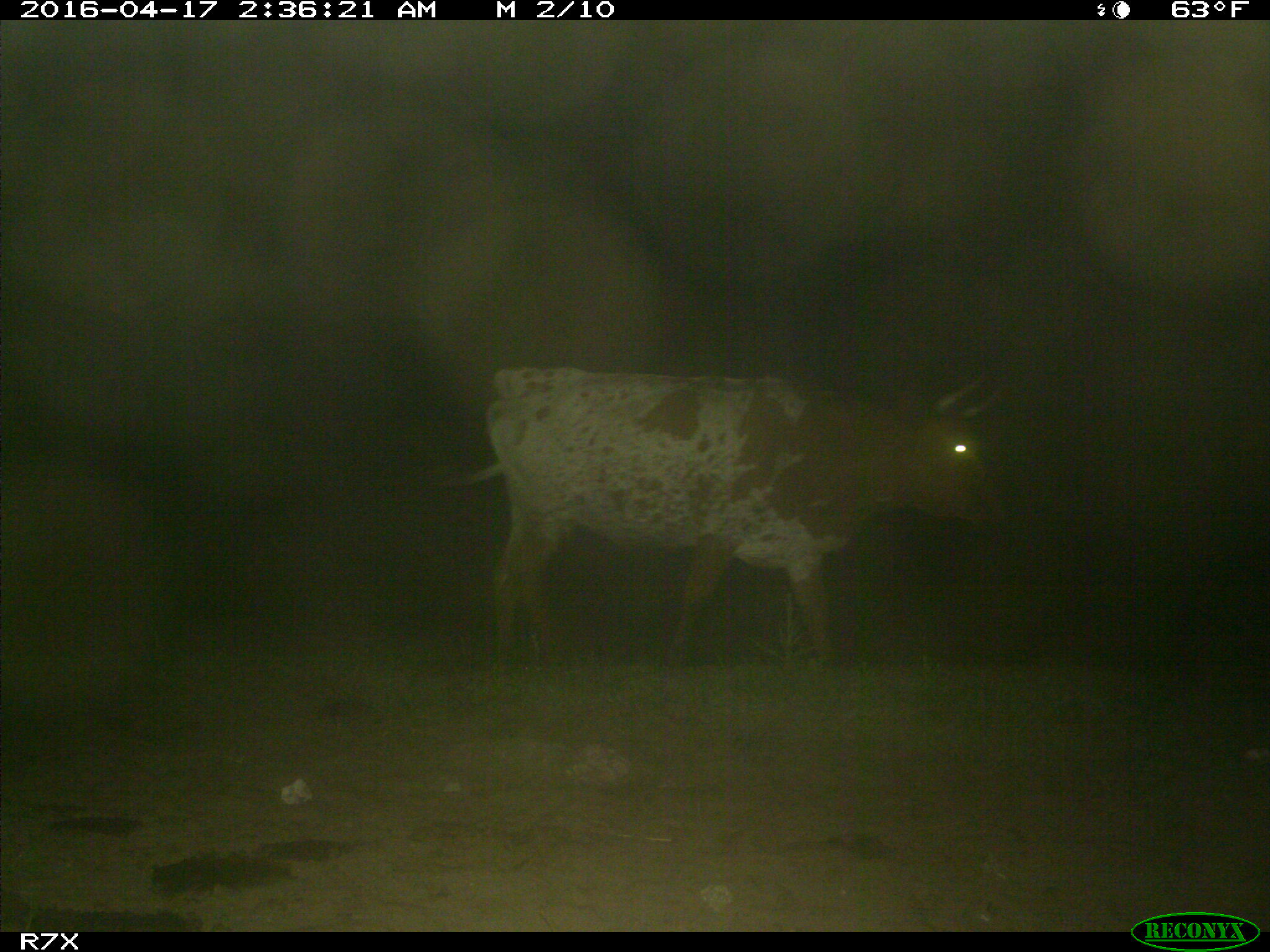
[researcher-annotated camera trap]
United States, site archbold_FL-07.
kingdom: Animalia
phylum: Chordata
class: Mammalia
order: Artiodactyla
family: Bovidae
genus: Bos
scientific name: Bos taurus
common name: domestic cow